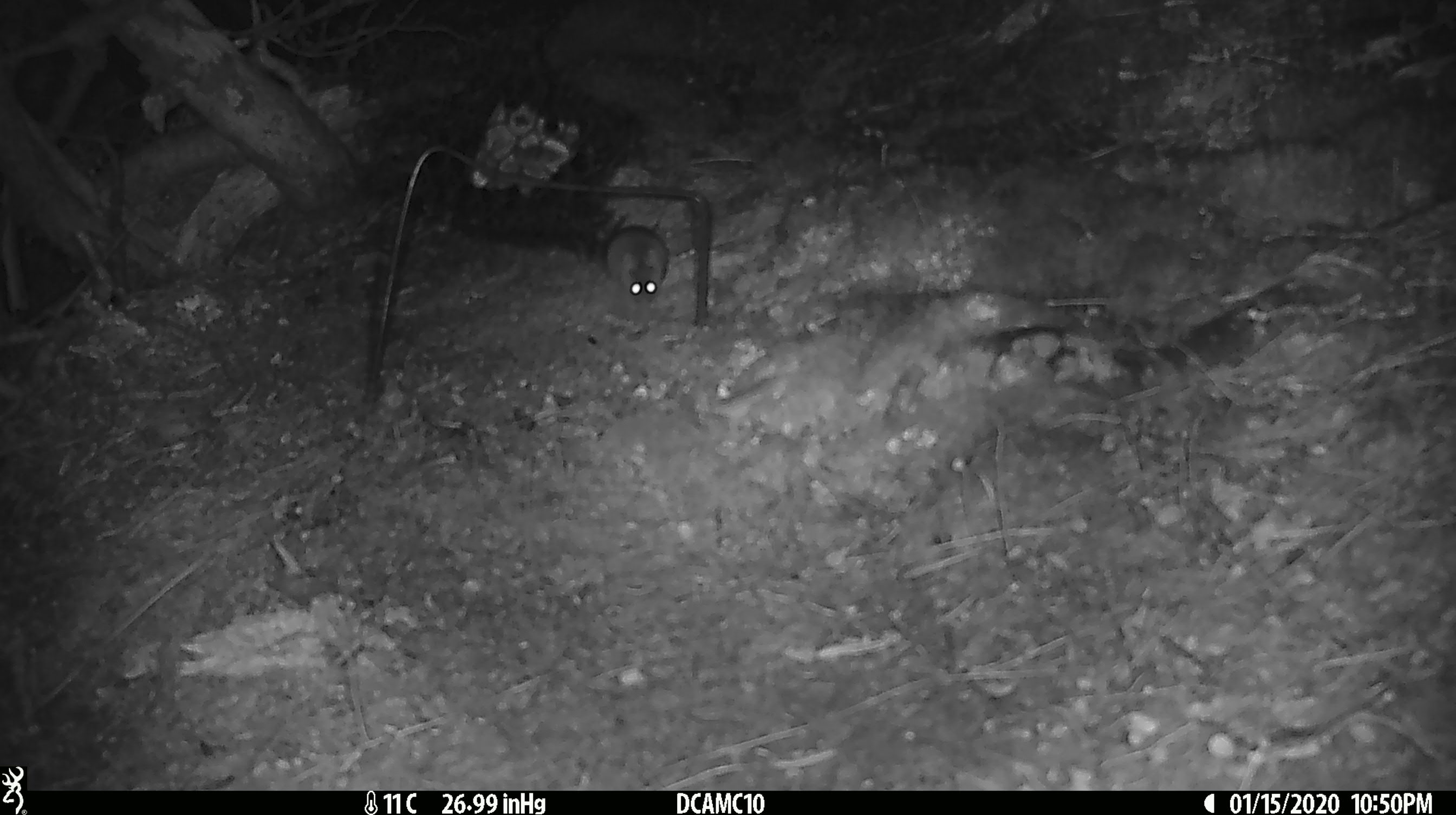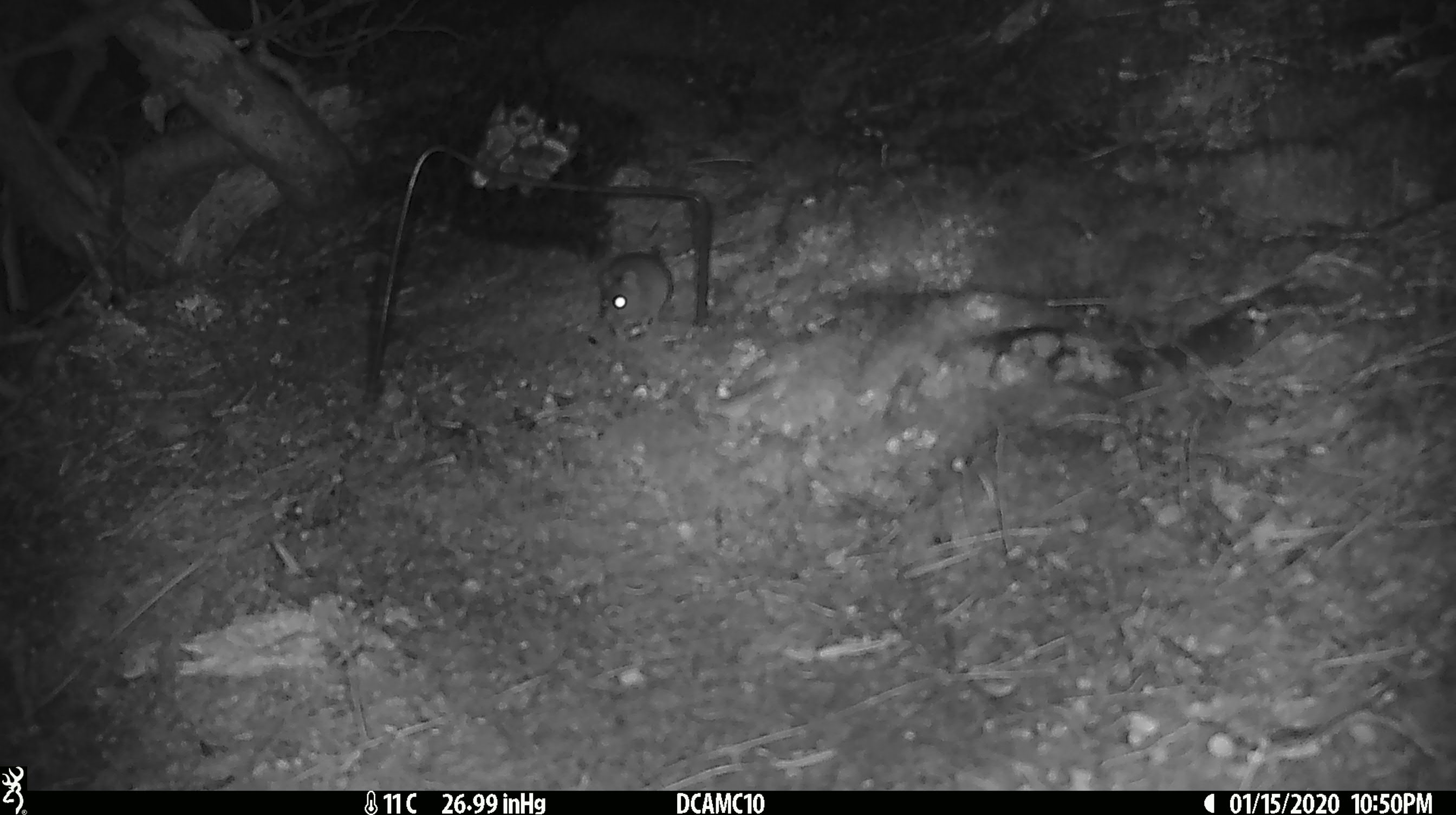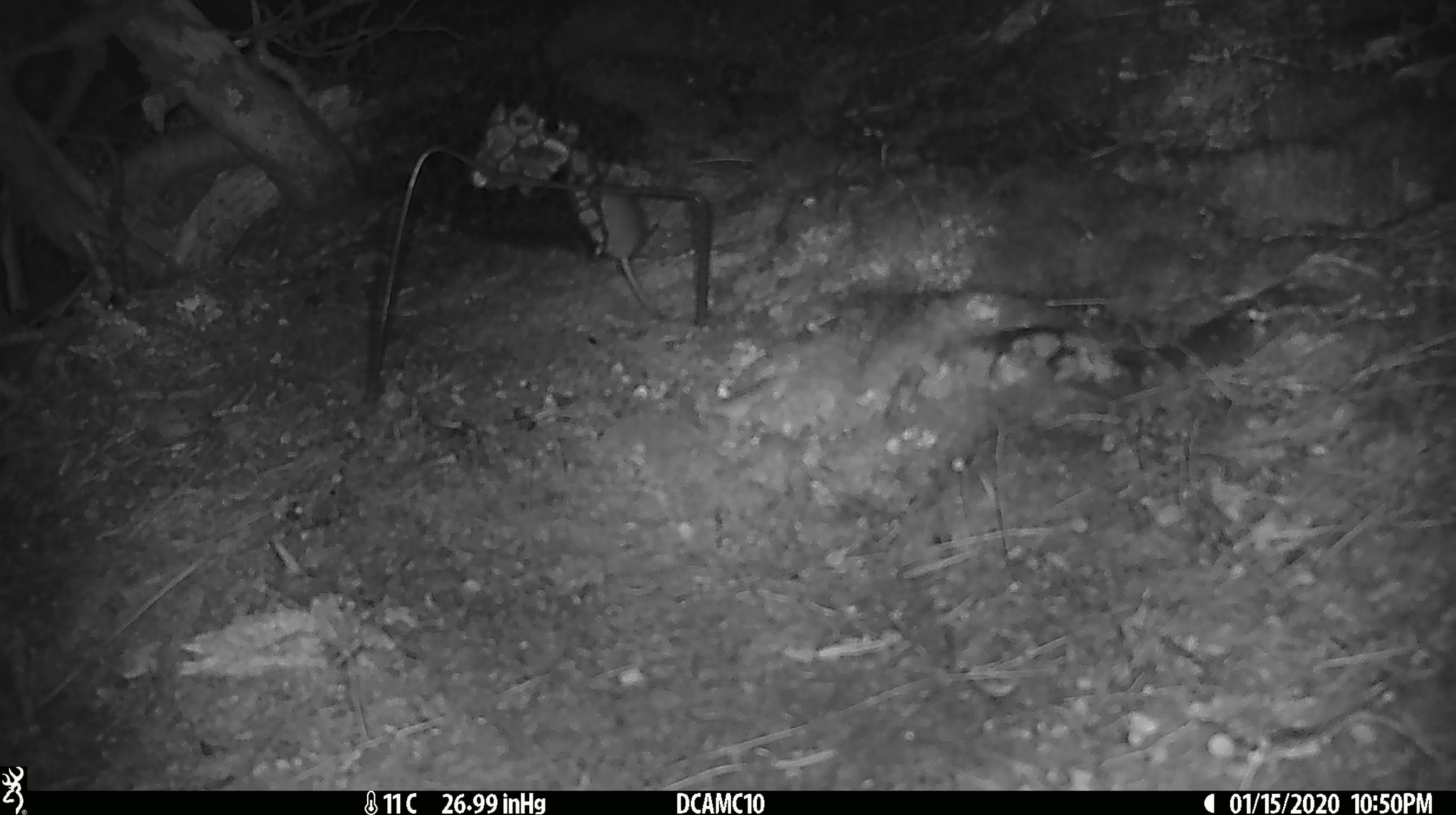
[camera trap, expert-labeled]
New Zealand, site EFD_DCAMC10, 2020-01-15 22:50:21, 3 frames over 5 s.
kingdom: Animalia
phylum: Chordata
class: Mammalia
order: Rodentia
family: Muridae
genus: Mus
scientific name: Mus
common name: mouse